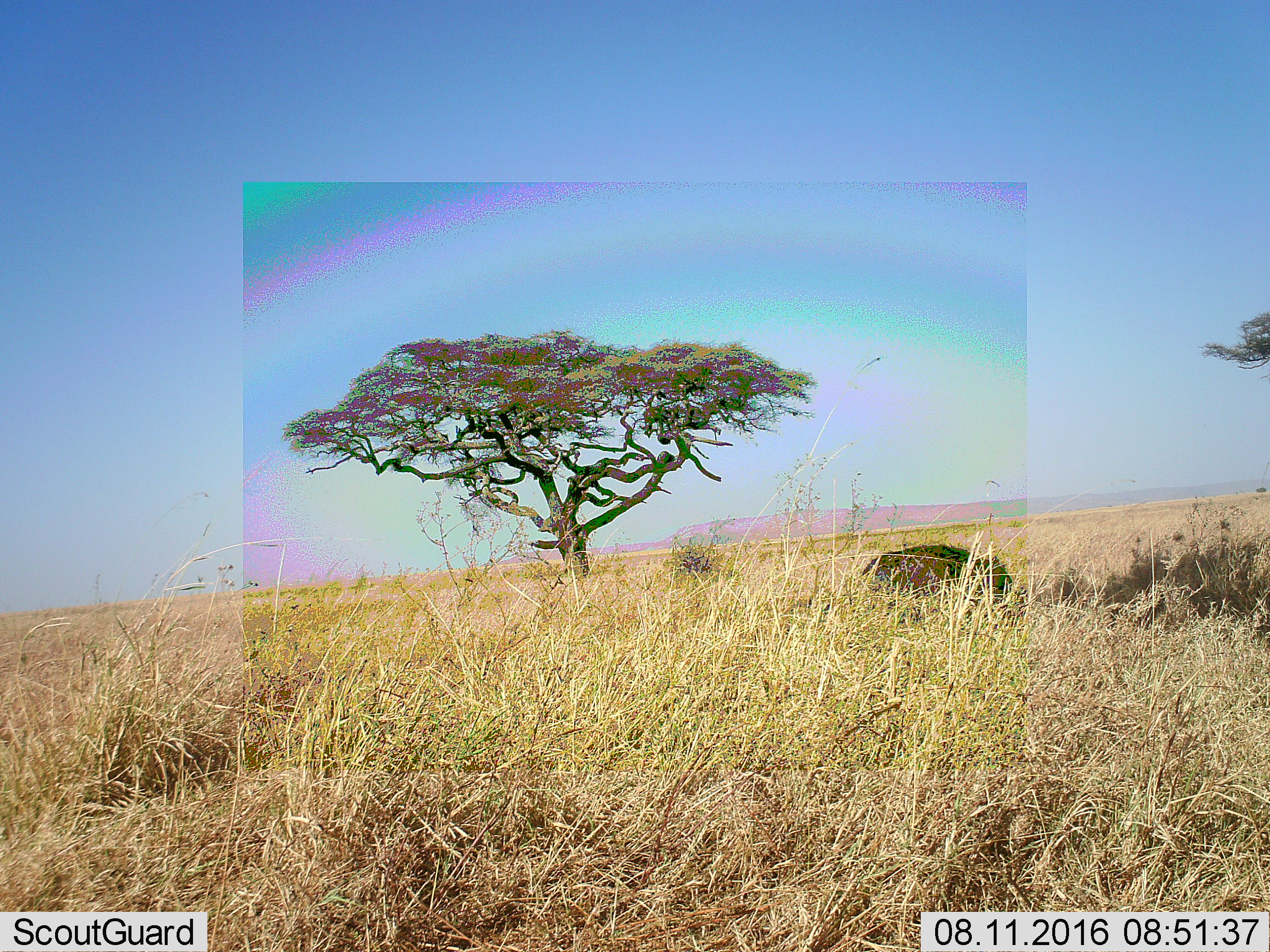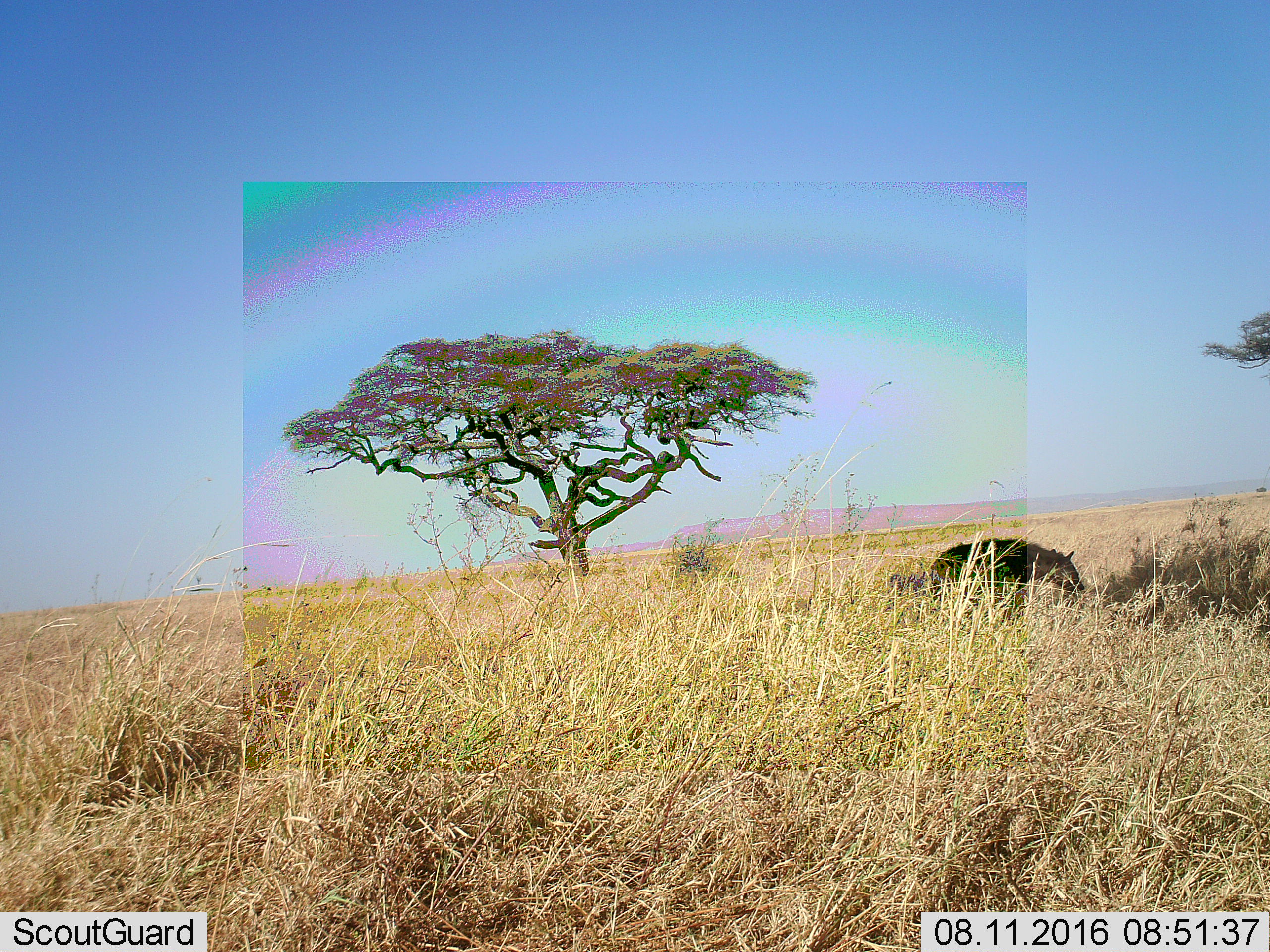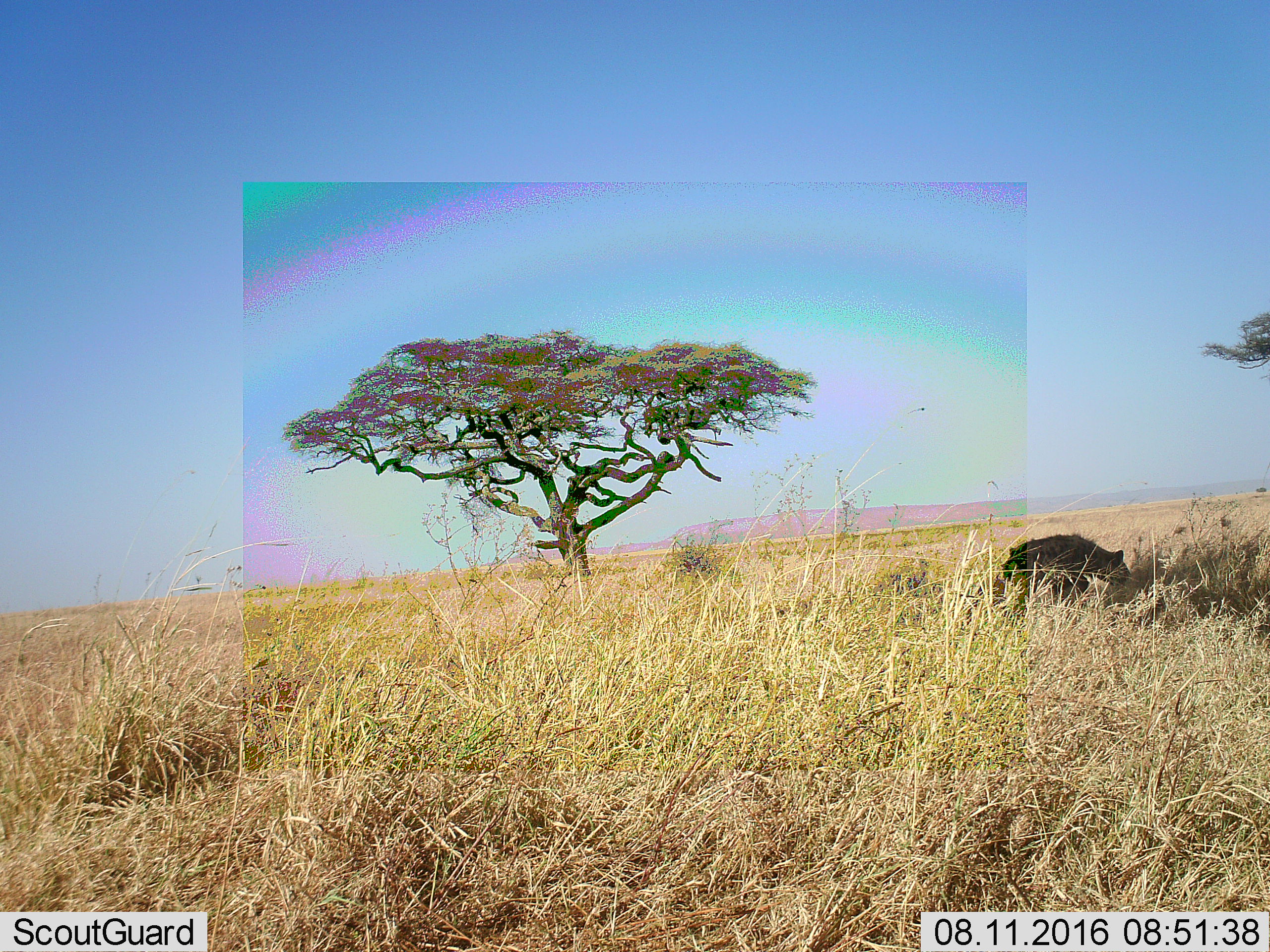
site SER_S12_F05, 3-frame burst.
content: unidentified animal